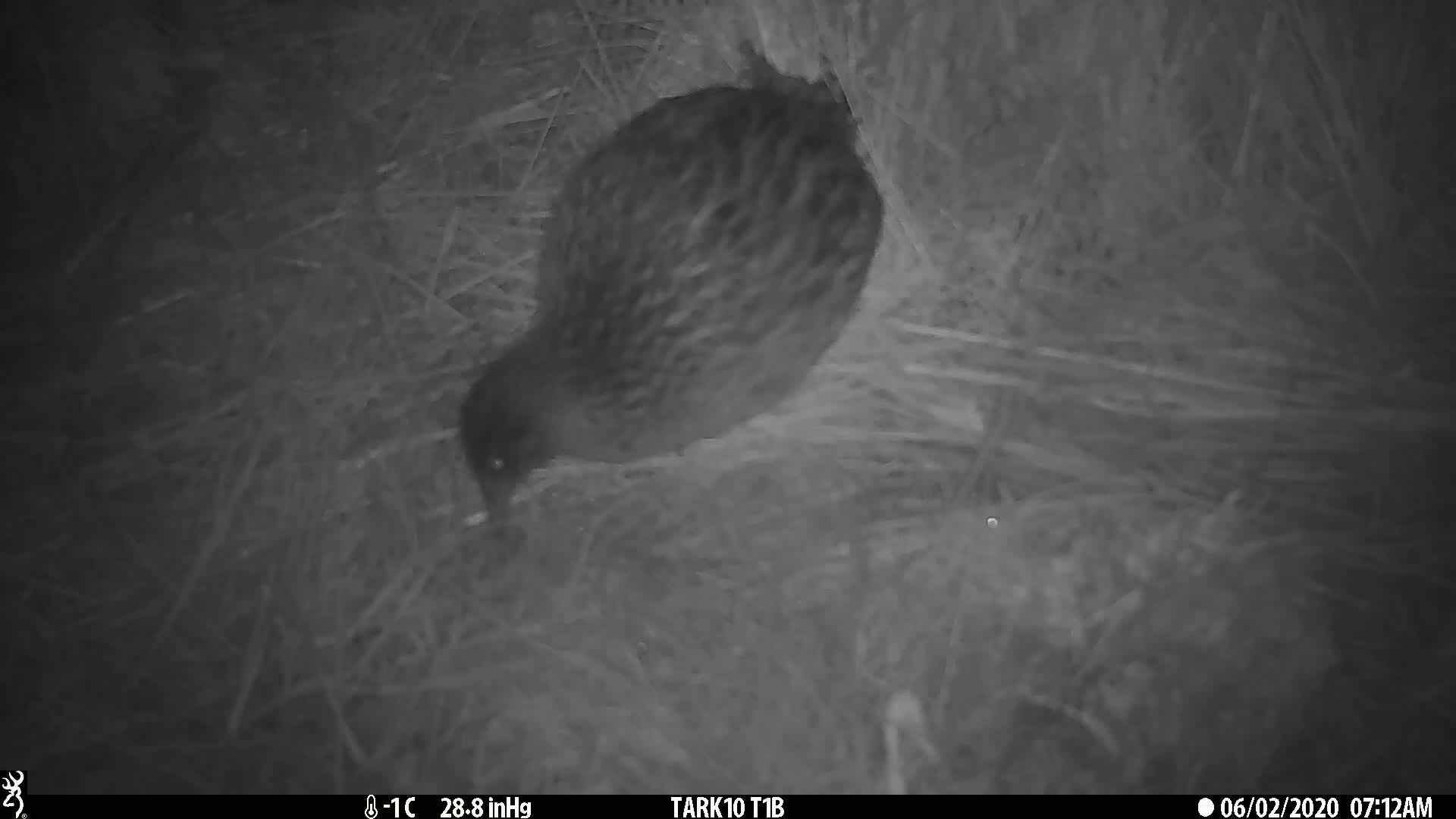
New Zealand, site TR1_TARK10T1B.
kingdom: Animalia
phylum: Chordata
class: Aves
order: Gruiformes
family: Rallidae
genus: Gallirallus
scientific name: Gallirallus australis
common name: weka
Weka (Gallirallus australis).